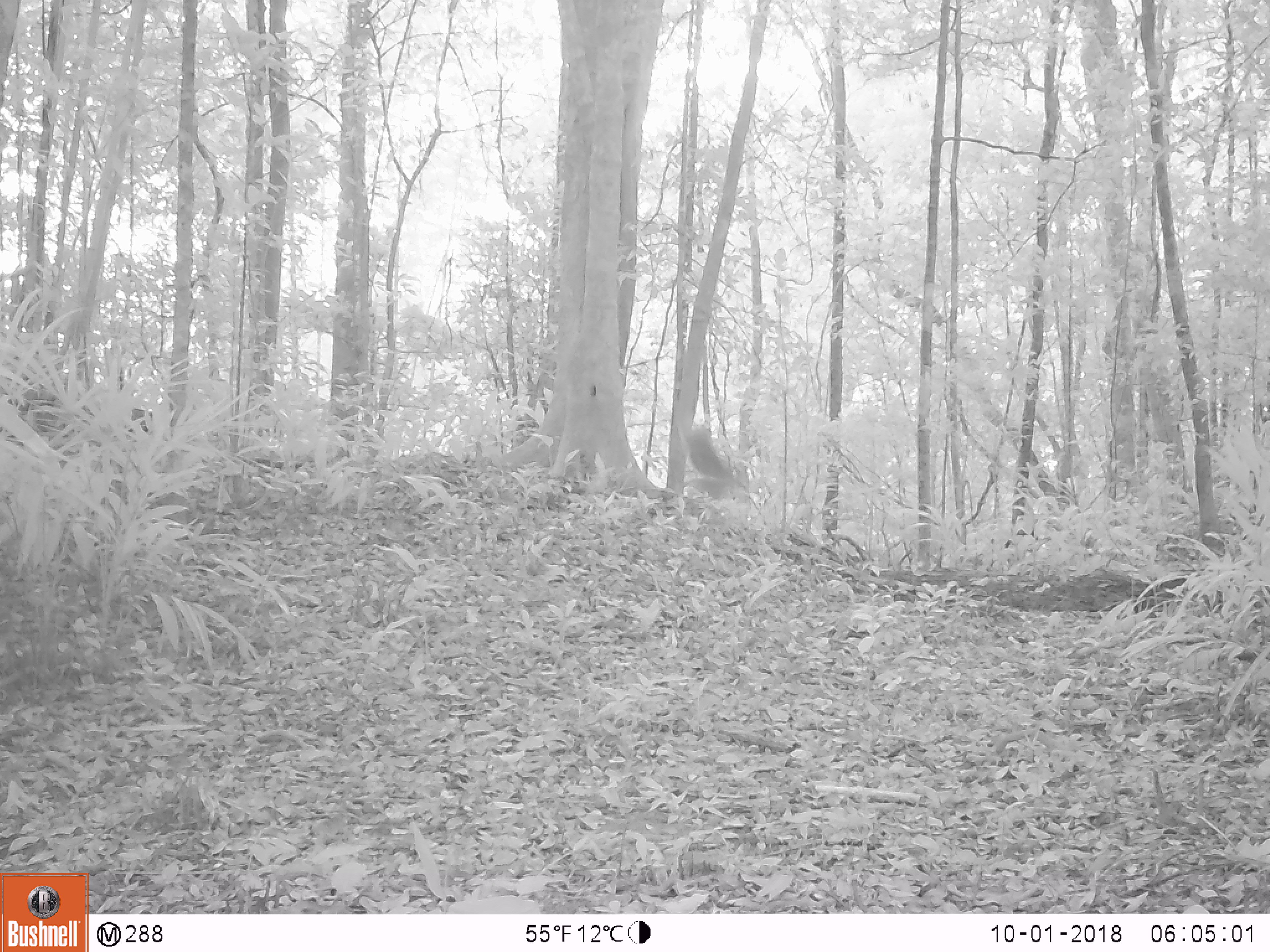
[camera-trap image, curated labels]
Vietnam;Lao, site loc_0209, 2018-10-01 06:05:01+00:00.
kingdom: Animalia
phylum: Chordata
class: Mammalia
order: Primates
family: Cercopithecidae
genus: Macaca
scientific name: Macaca nemestrina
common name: pig-tailed macaque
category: pig tailed macaque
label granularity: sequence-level